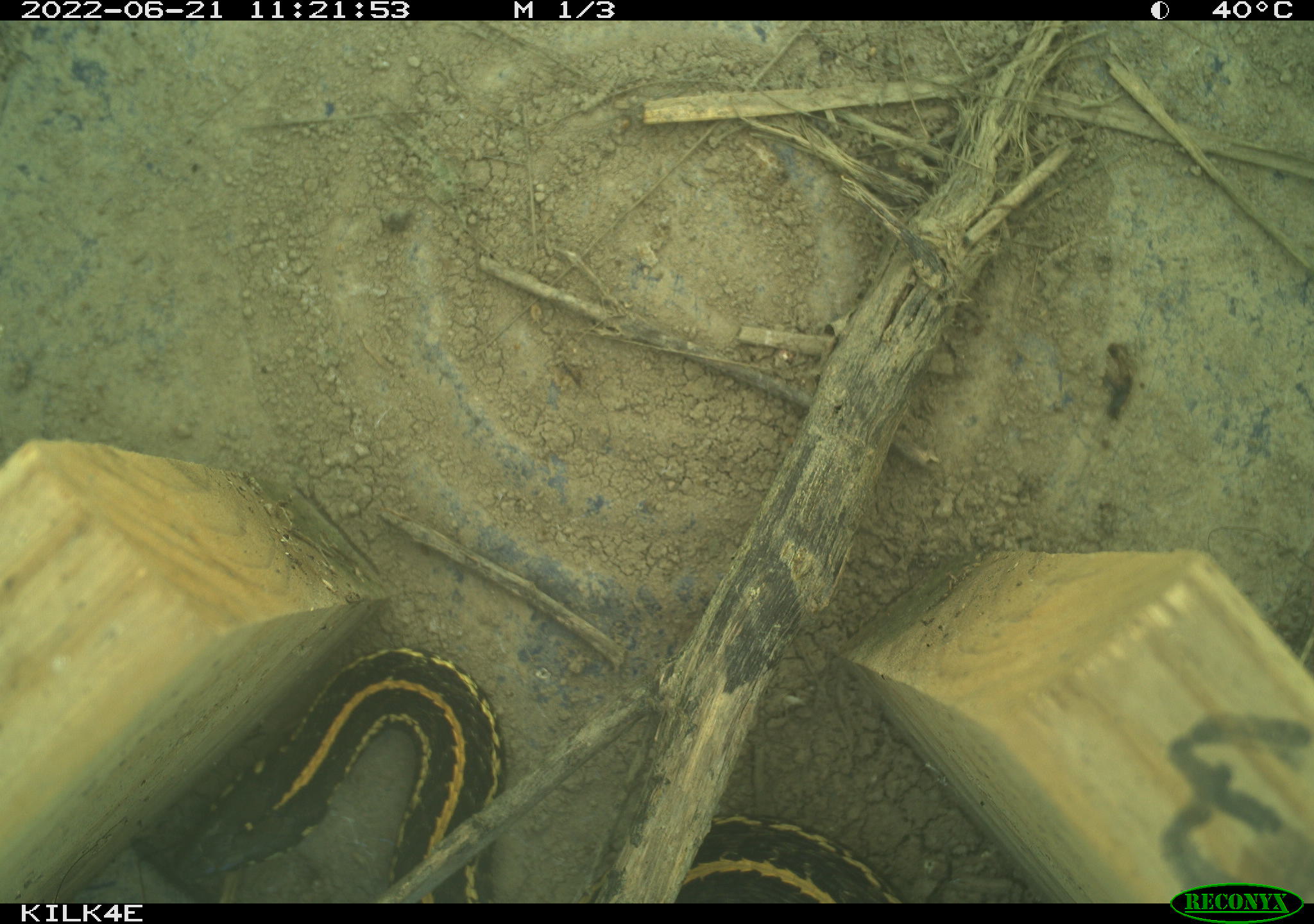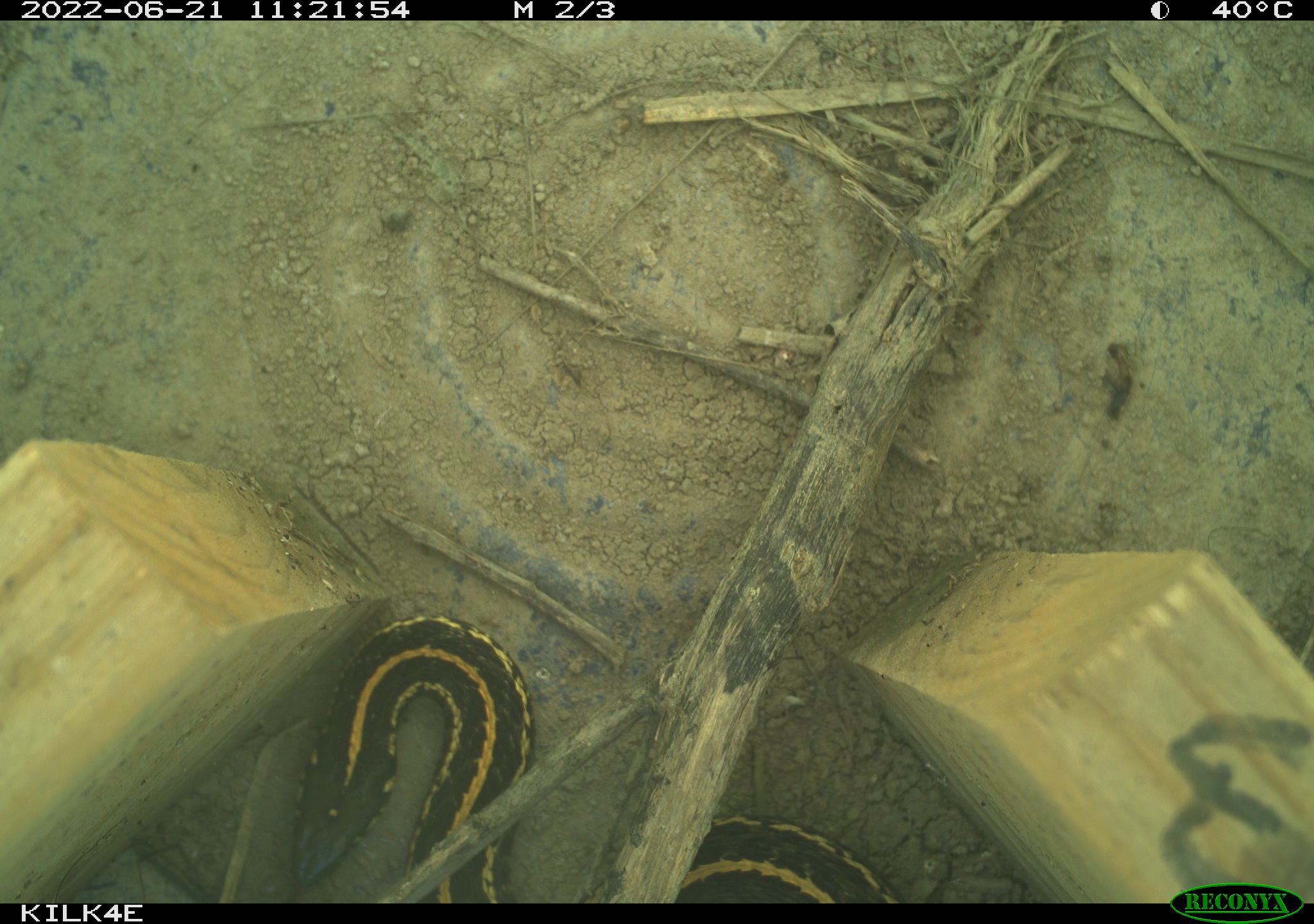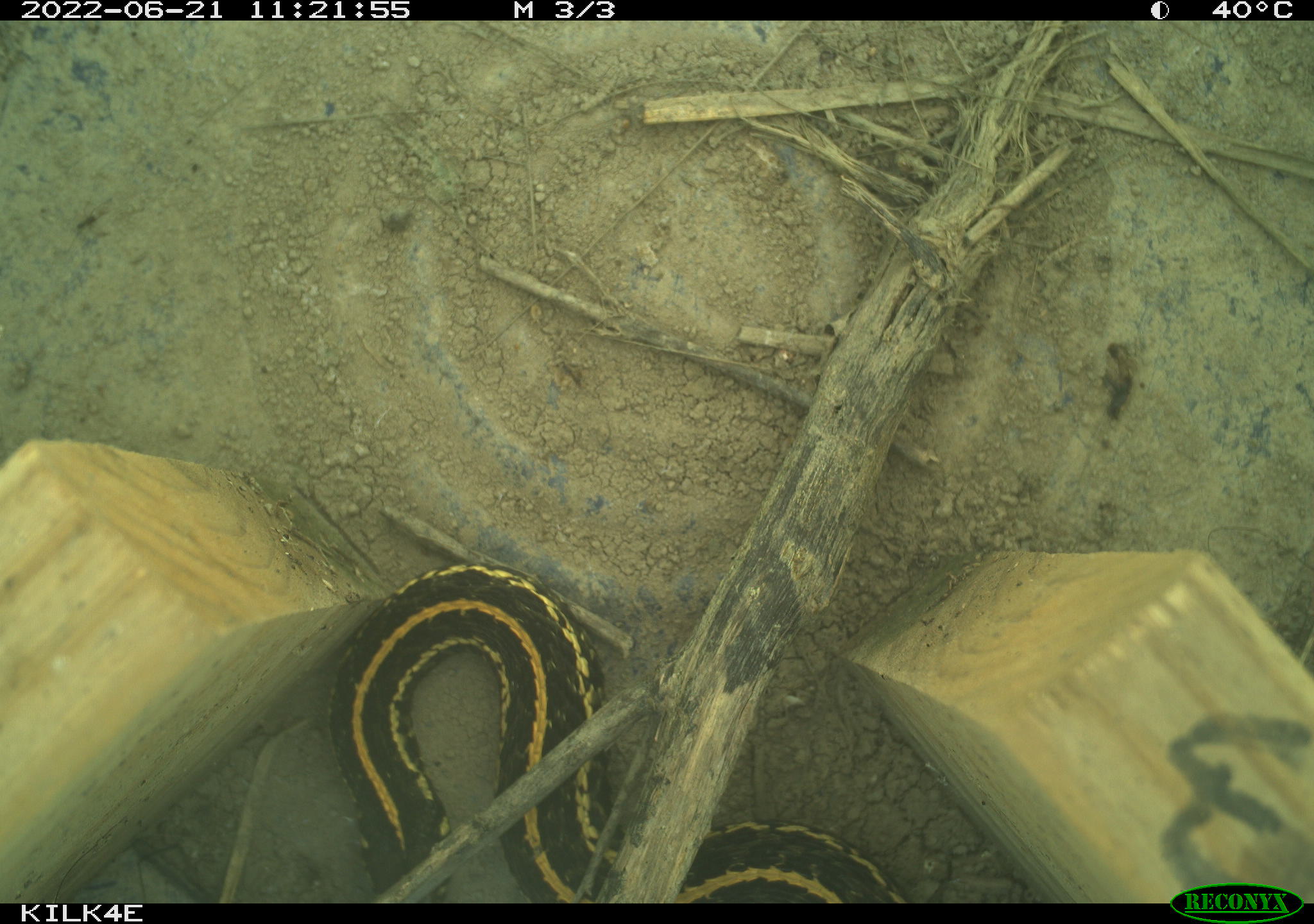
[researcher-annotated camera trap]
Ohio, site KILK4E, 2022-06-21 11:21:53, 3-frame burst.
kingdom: Animalia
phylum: Chordata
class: Reptilia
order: Squamata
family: Colubridae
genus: Thamnophis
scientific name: Thamnophis radix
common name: plains gartersnake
Plains gartersnake (Thamnophis radix).